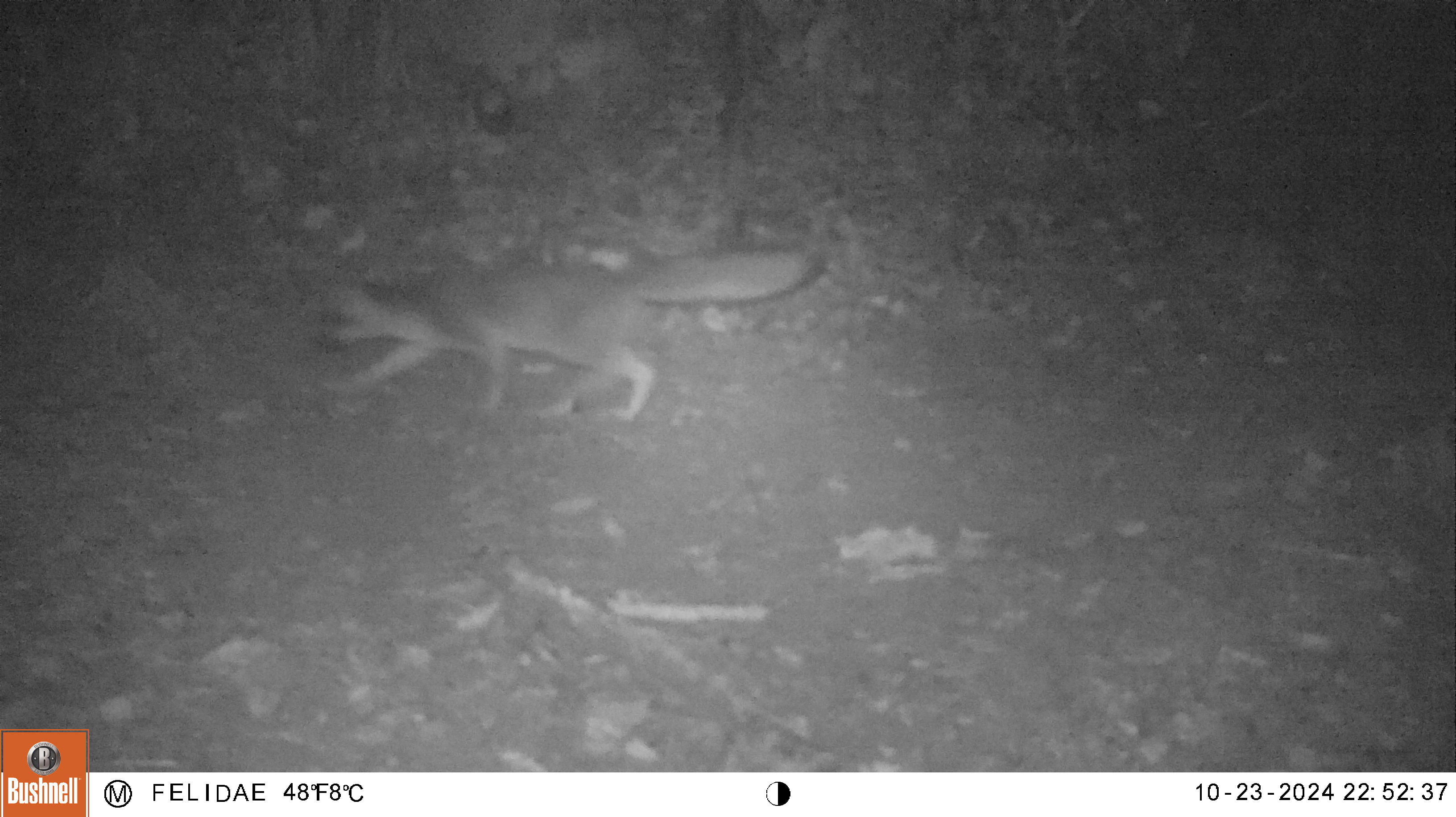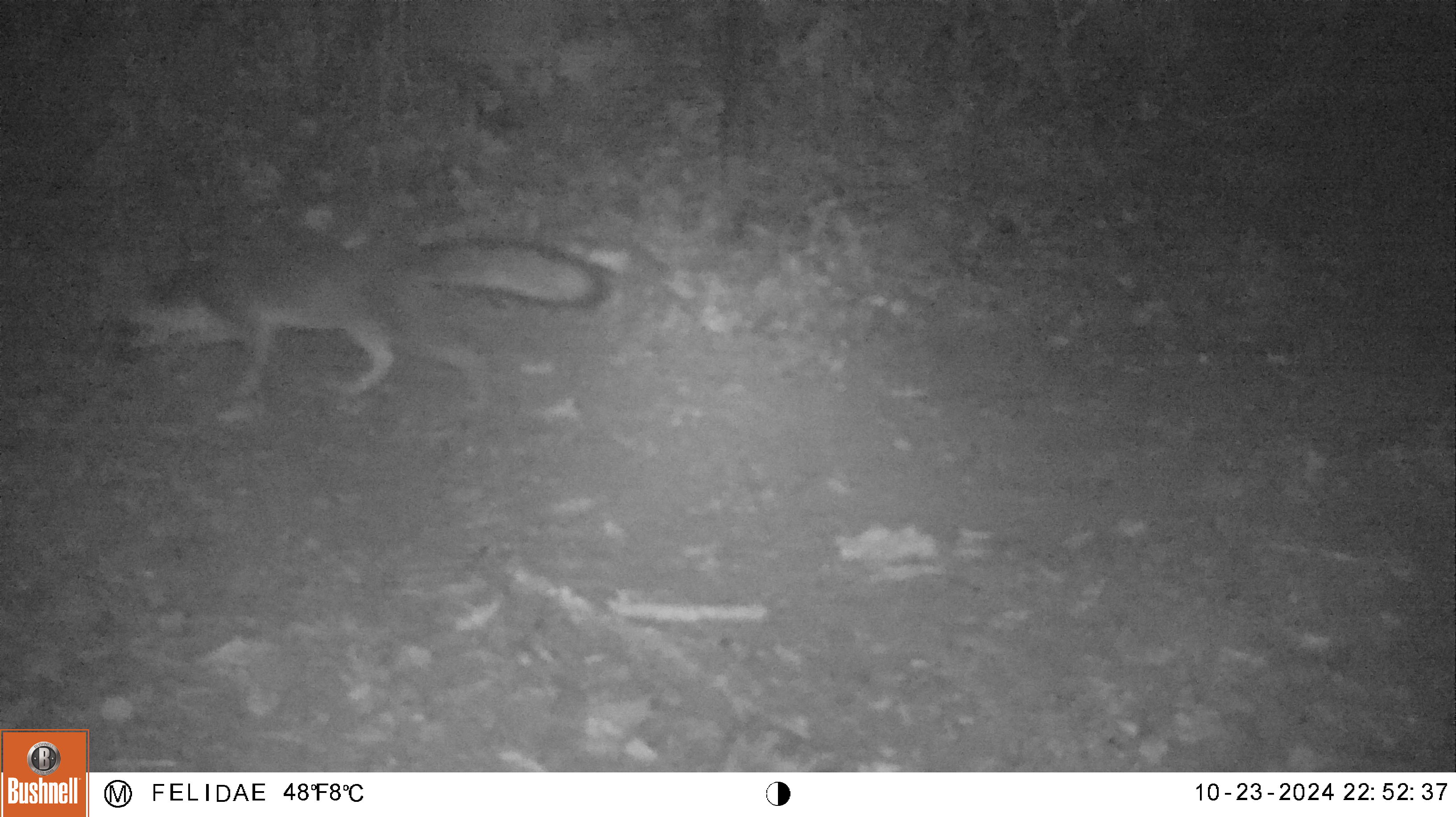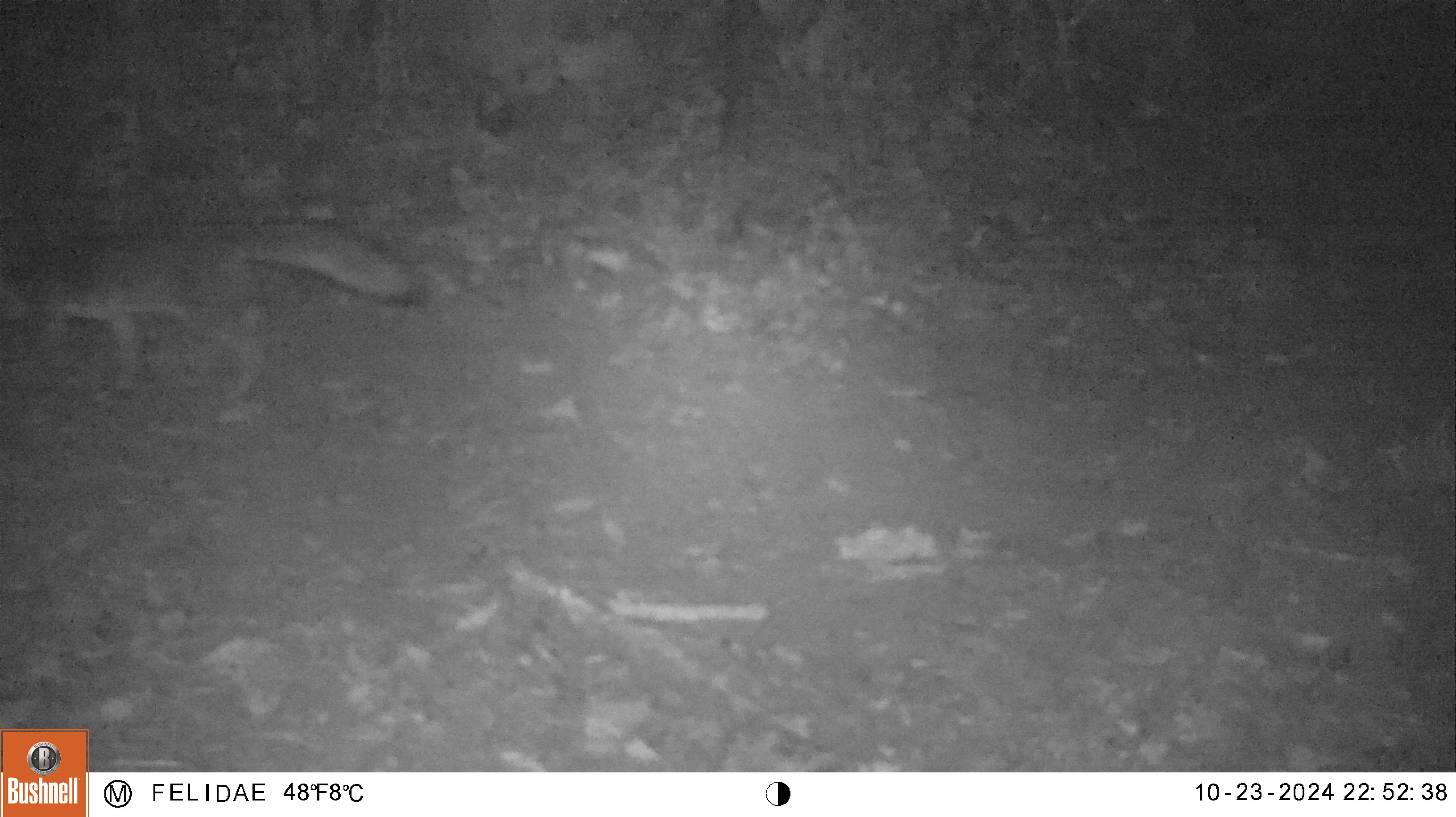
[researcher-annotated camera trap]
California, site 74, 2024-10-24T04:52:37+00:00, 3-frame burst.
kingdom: Animalia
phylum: Chordata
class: Mammalia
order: Carnivora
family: Canidae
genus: Urocyon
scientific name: Urocyon cinereoargenteus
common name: gray fox